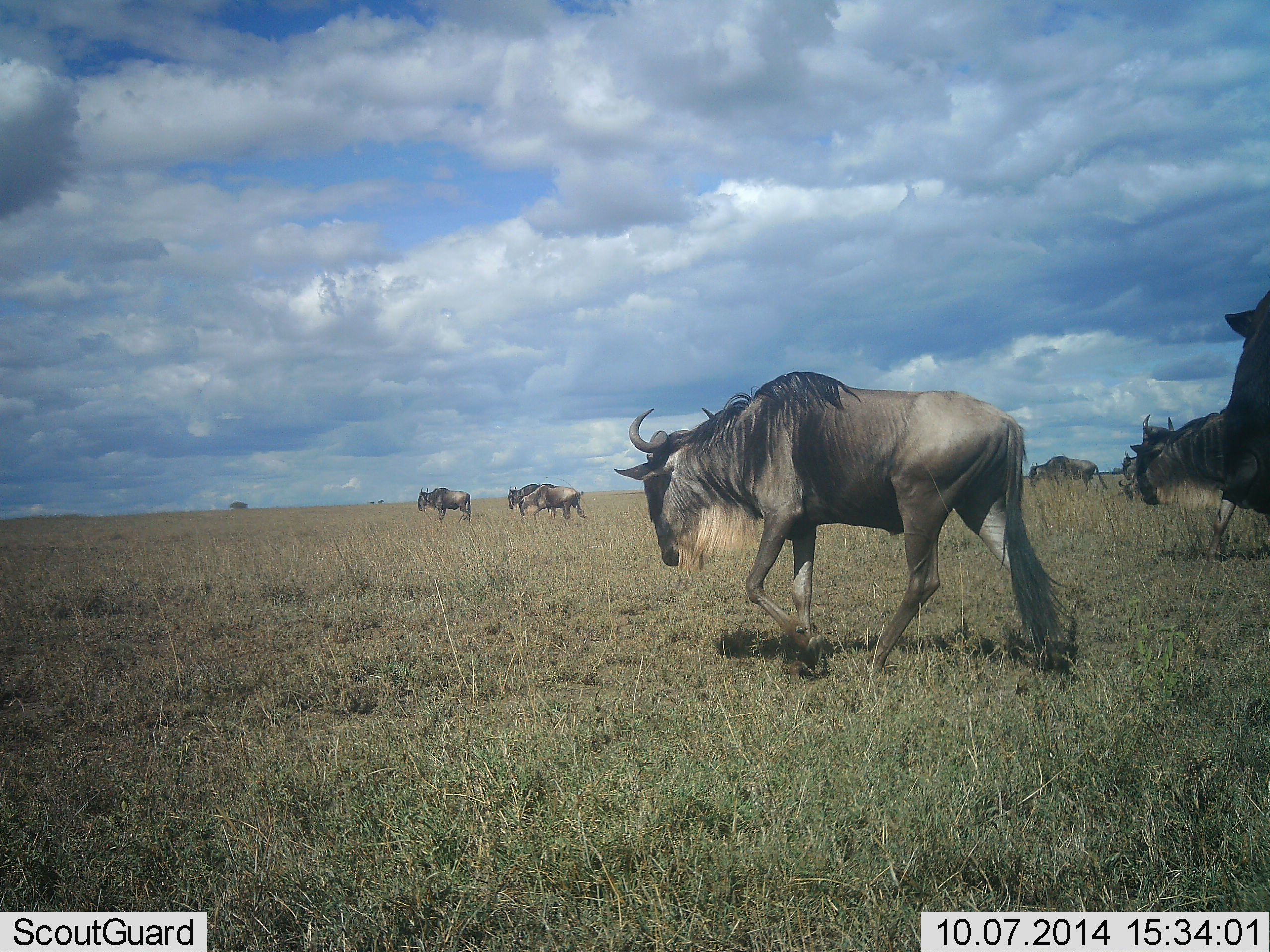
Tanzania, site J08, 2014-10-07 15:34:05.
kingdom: Animalia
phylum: Chordata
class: Mammalia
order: Artiodactyla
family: Bovidae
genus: Connochaetes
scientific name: Connochaetes taurinus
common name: blue wildebeest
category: wildebeest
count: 8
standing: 0%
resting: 0%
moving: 100%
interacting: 0%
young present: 0%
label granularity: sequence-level